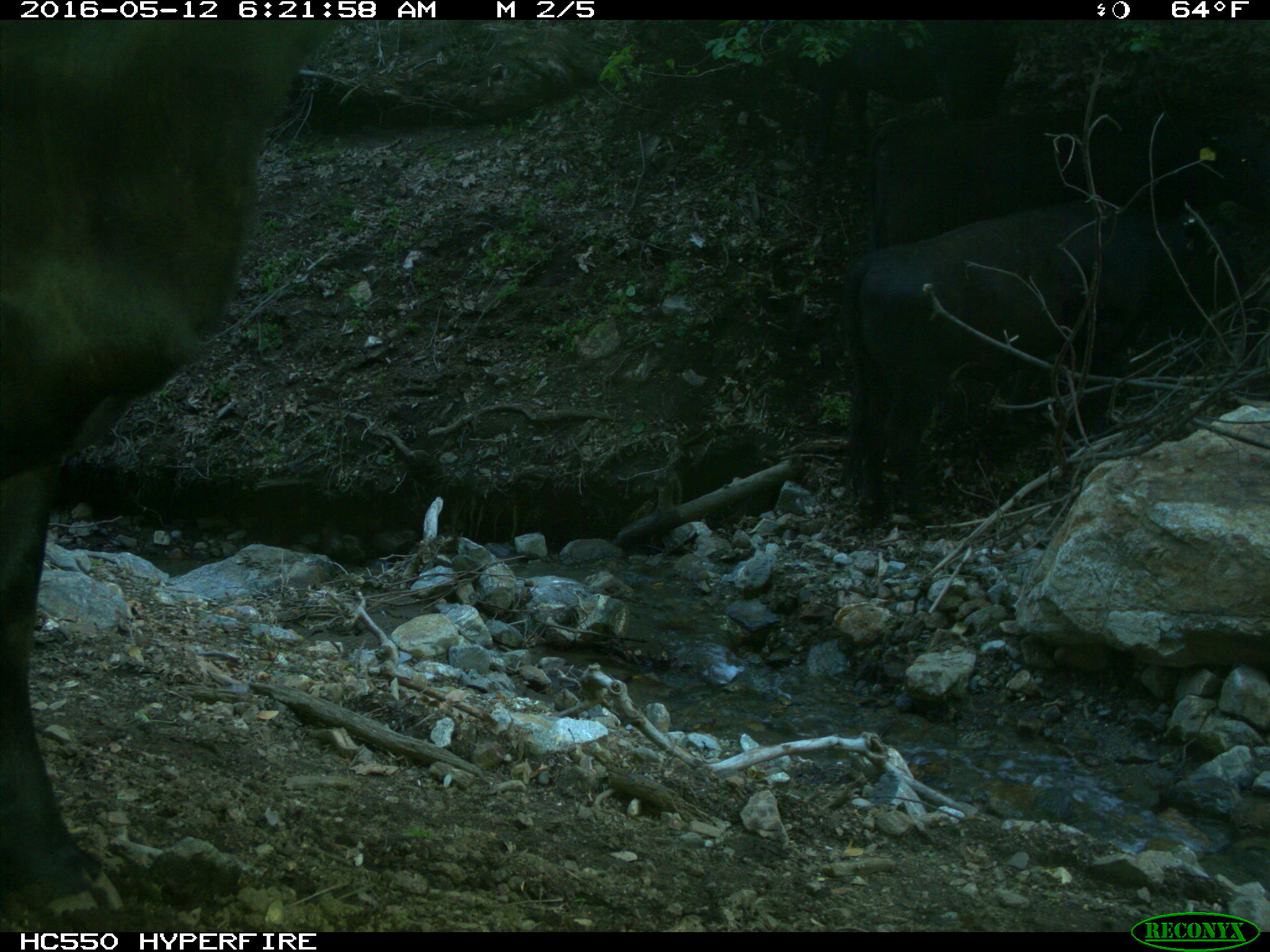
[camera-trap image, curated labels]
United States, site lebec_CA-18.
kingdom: Animalia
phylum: Chordata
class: Mammalia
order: Artiodactyla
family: Bovidae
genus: Bos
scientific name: Bos taurus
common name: domestic cow